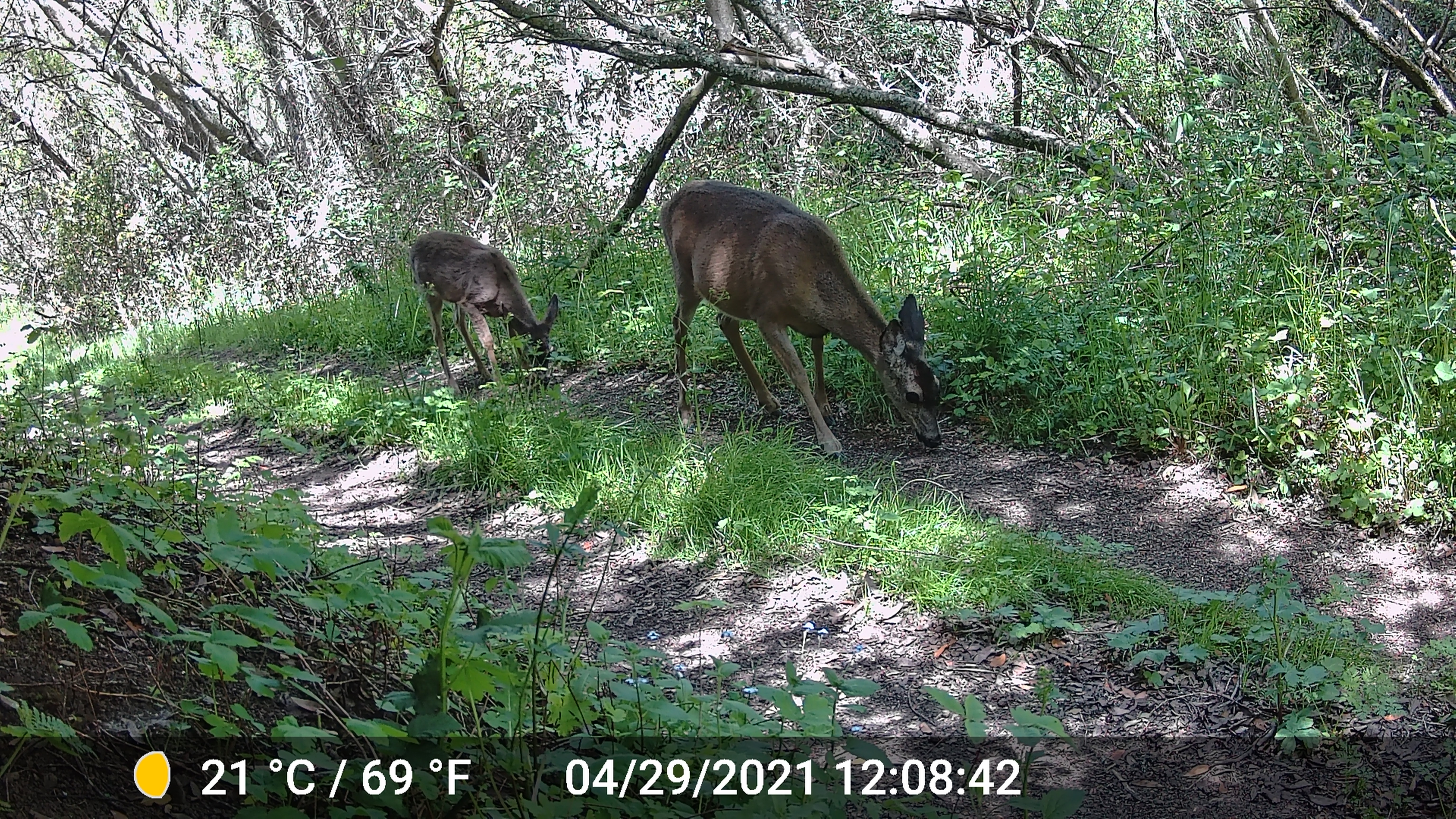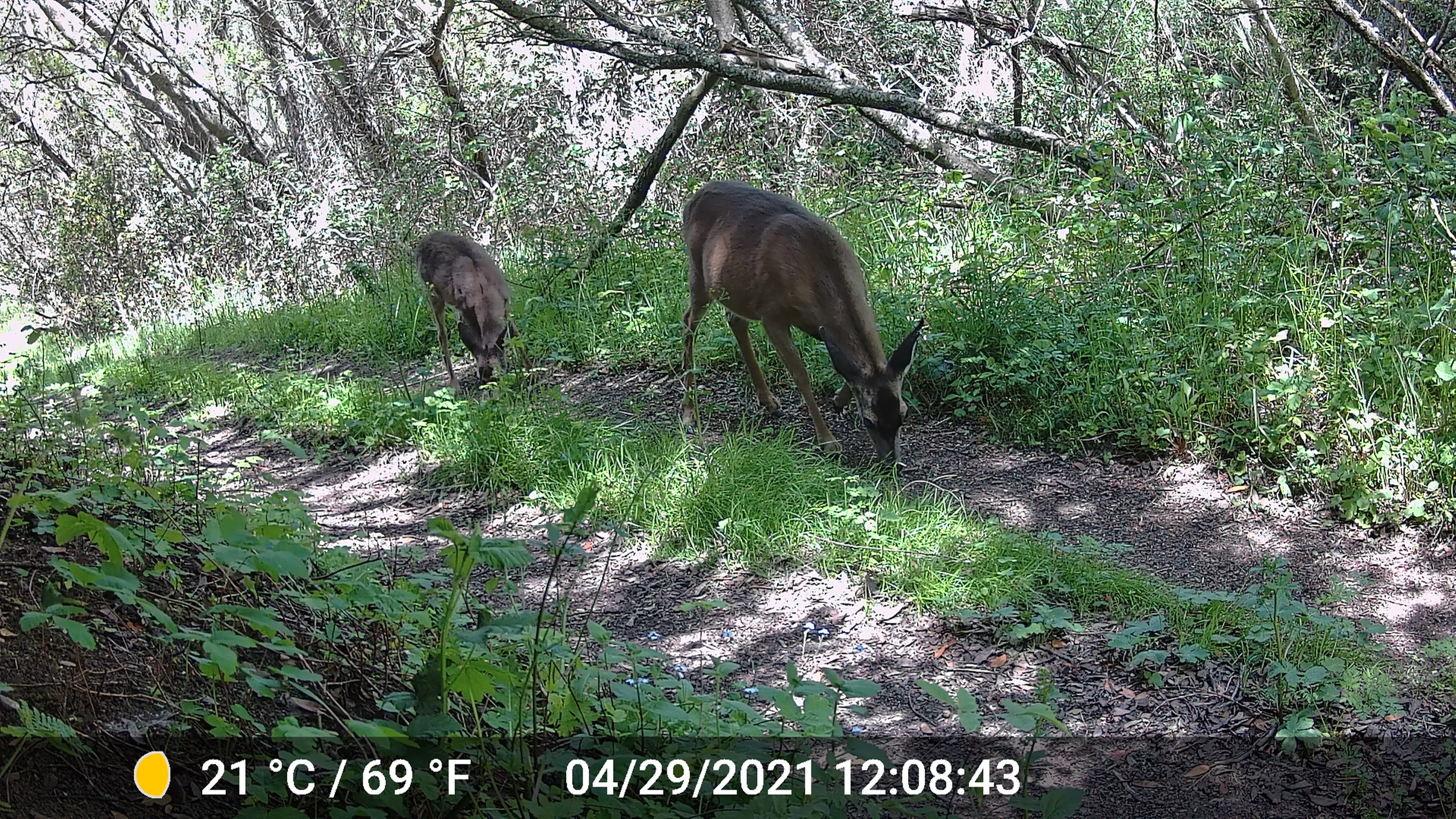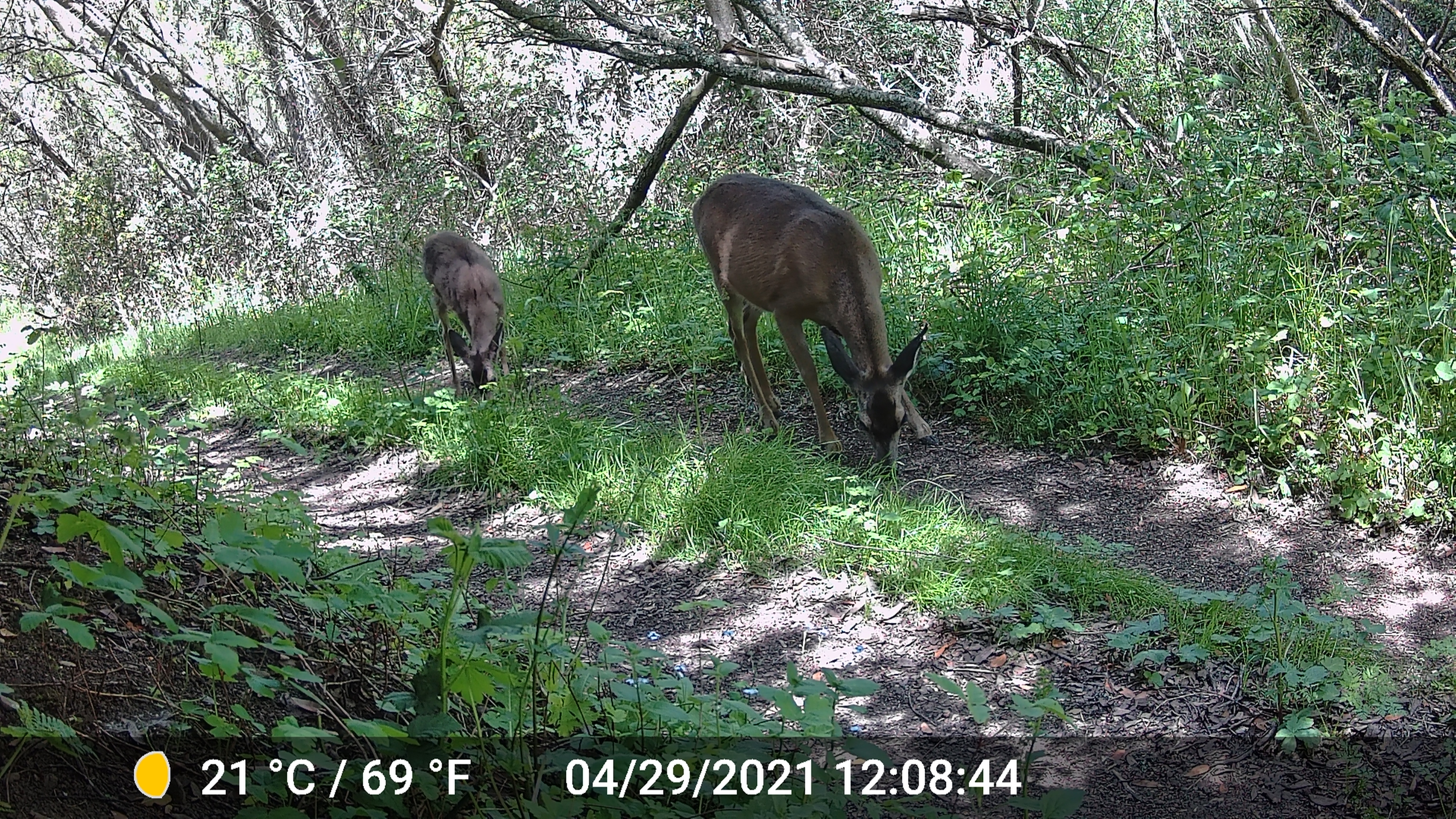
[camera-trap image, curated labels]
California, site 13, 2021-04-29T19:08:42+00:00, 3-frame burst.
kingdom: Animalia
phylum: Chordata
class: Mammalia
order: Artiodactyla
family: Cervidae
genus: Odocoileus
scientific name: Odocoileus hemionus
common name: mule deer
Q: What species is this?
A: Mule deer (Odocoileus hemionus).